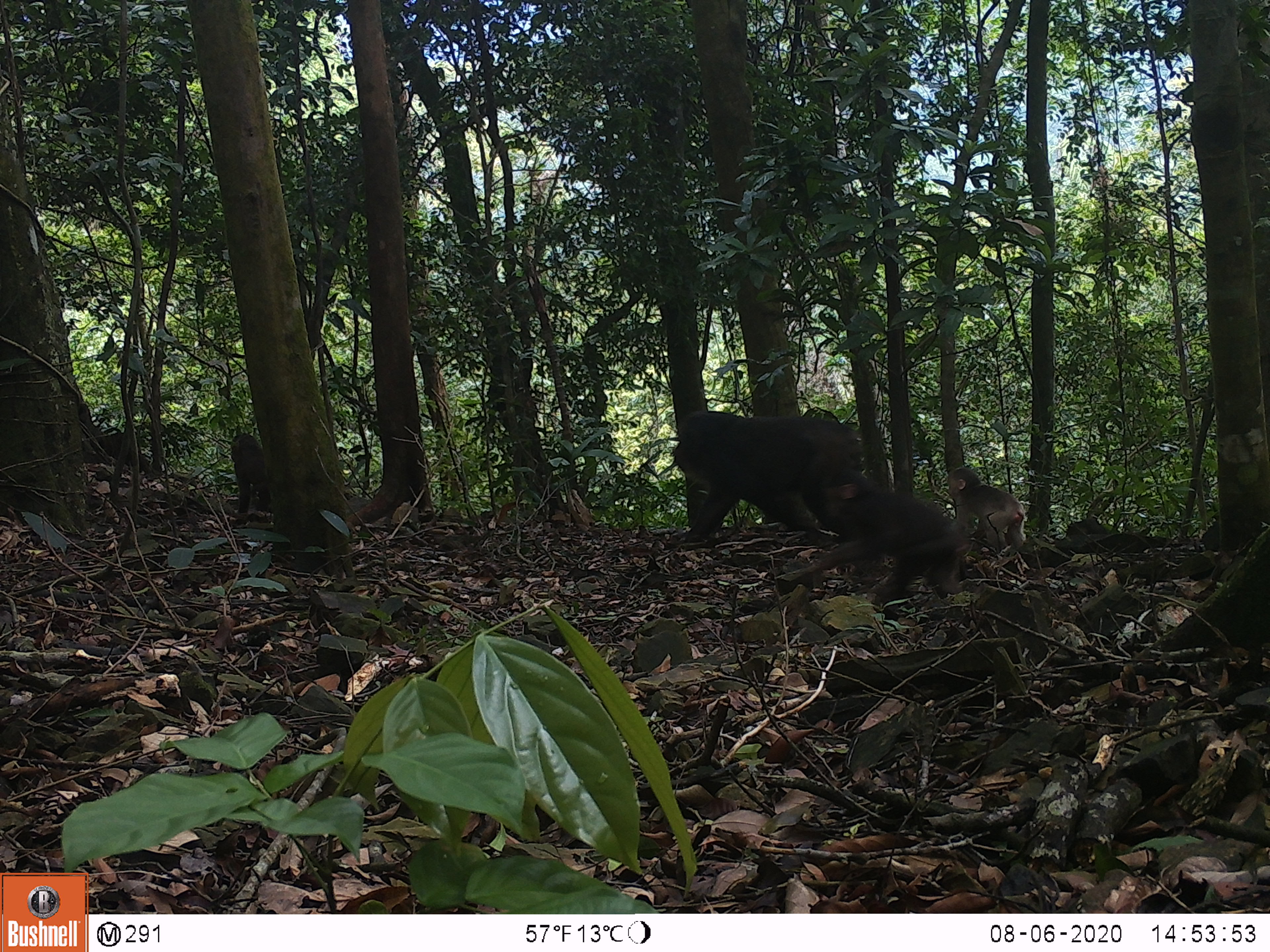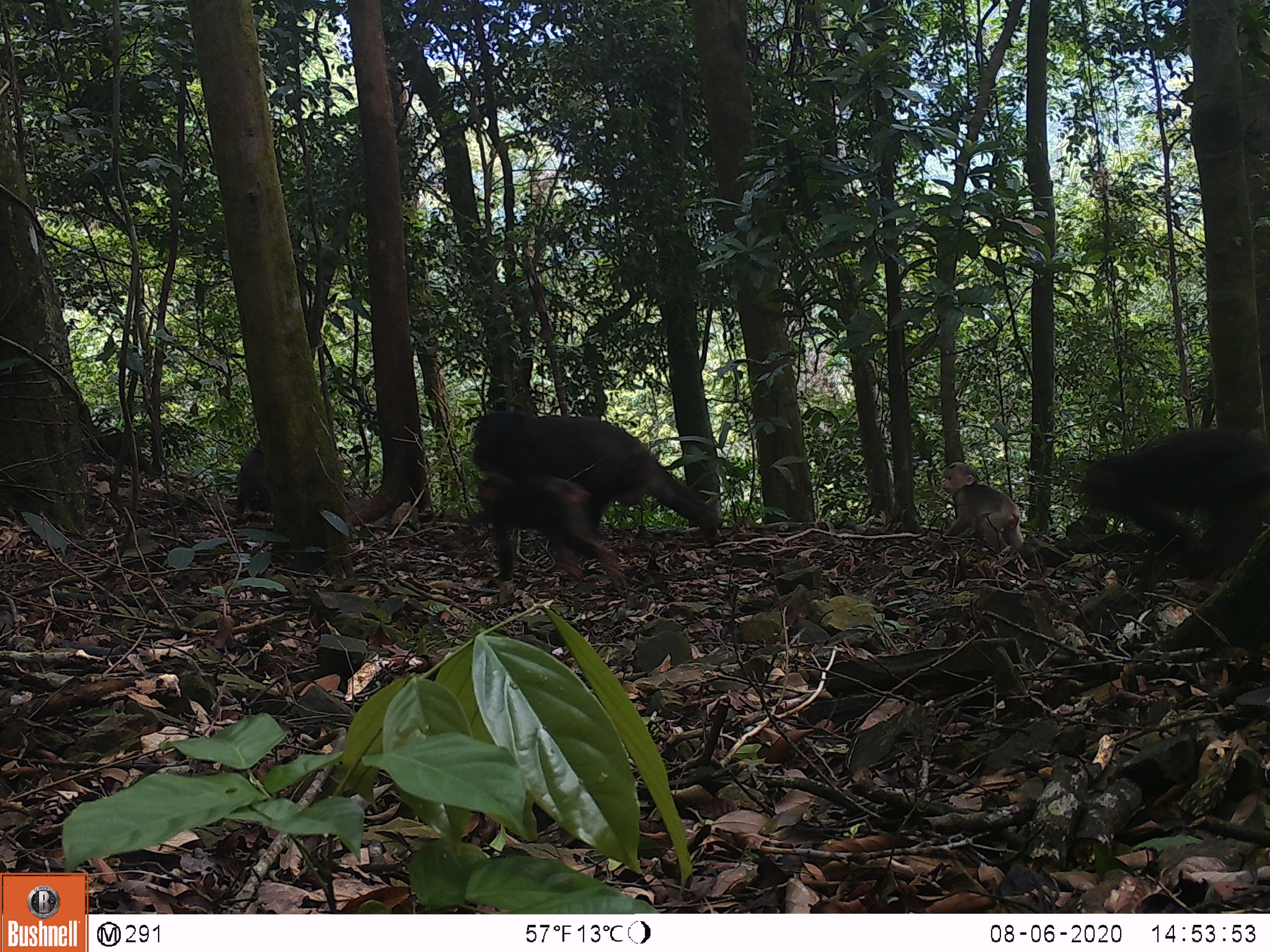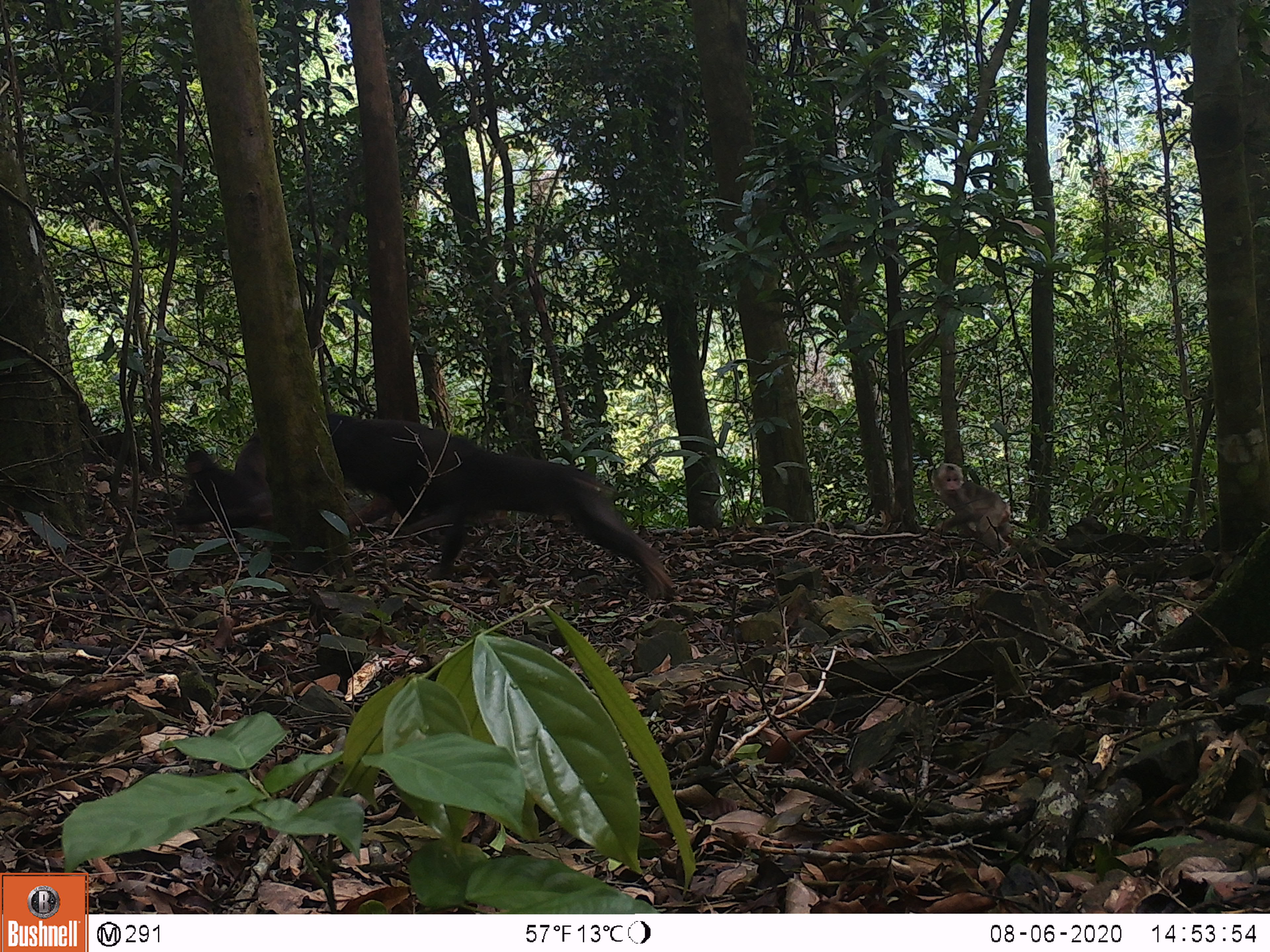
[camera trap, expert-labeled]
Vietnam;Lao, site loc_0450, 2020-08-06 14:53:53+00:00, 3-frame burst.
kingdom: Animalia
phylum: Chordata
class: Mammalia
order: Primates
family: Cercopithecidae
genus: Macaca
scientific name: Macaca arctoides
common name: stump-tailed macaque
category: stump tailed macaque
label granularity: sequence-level